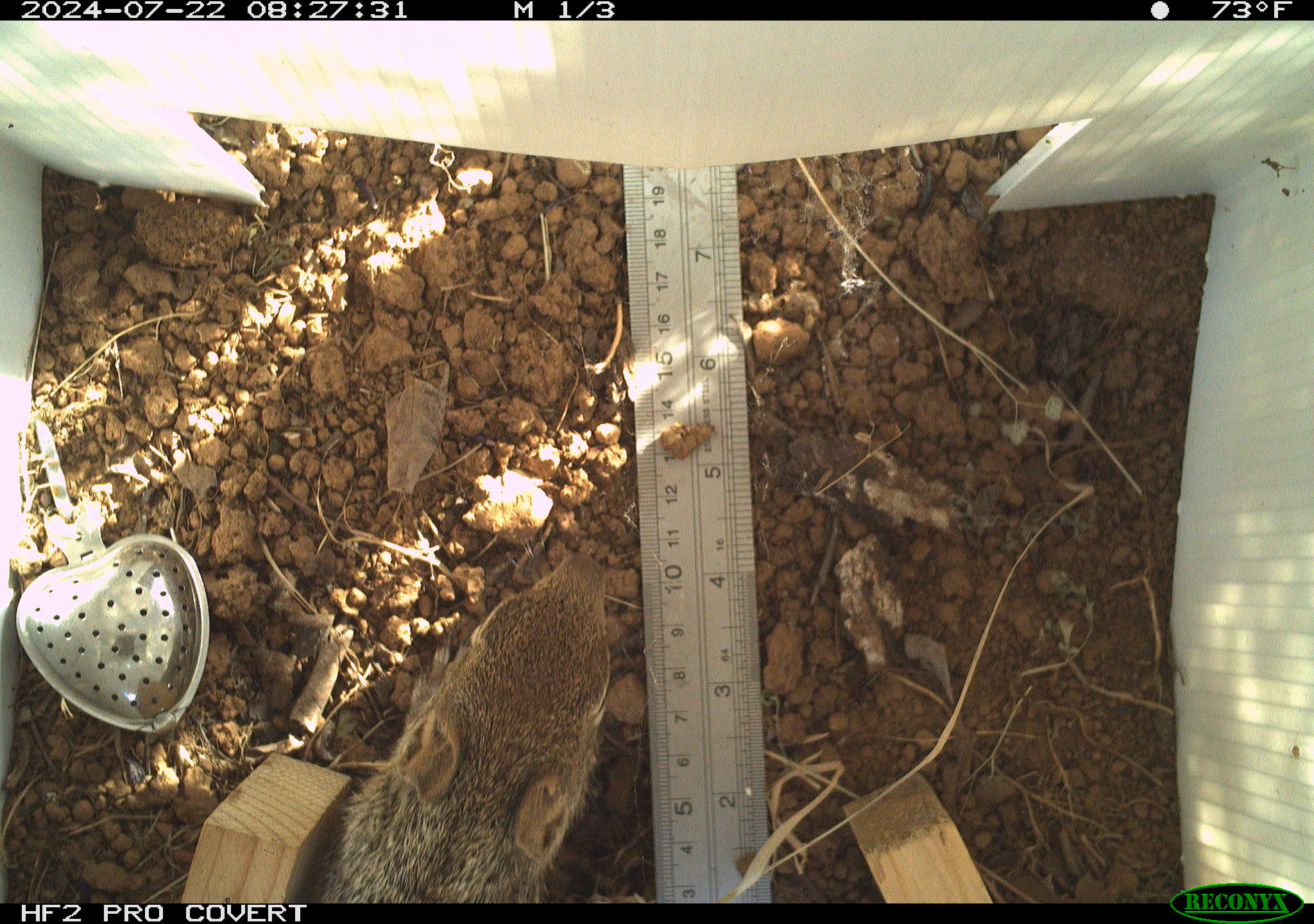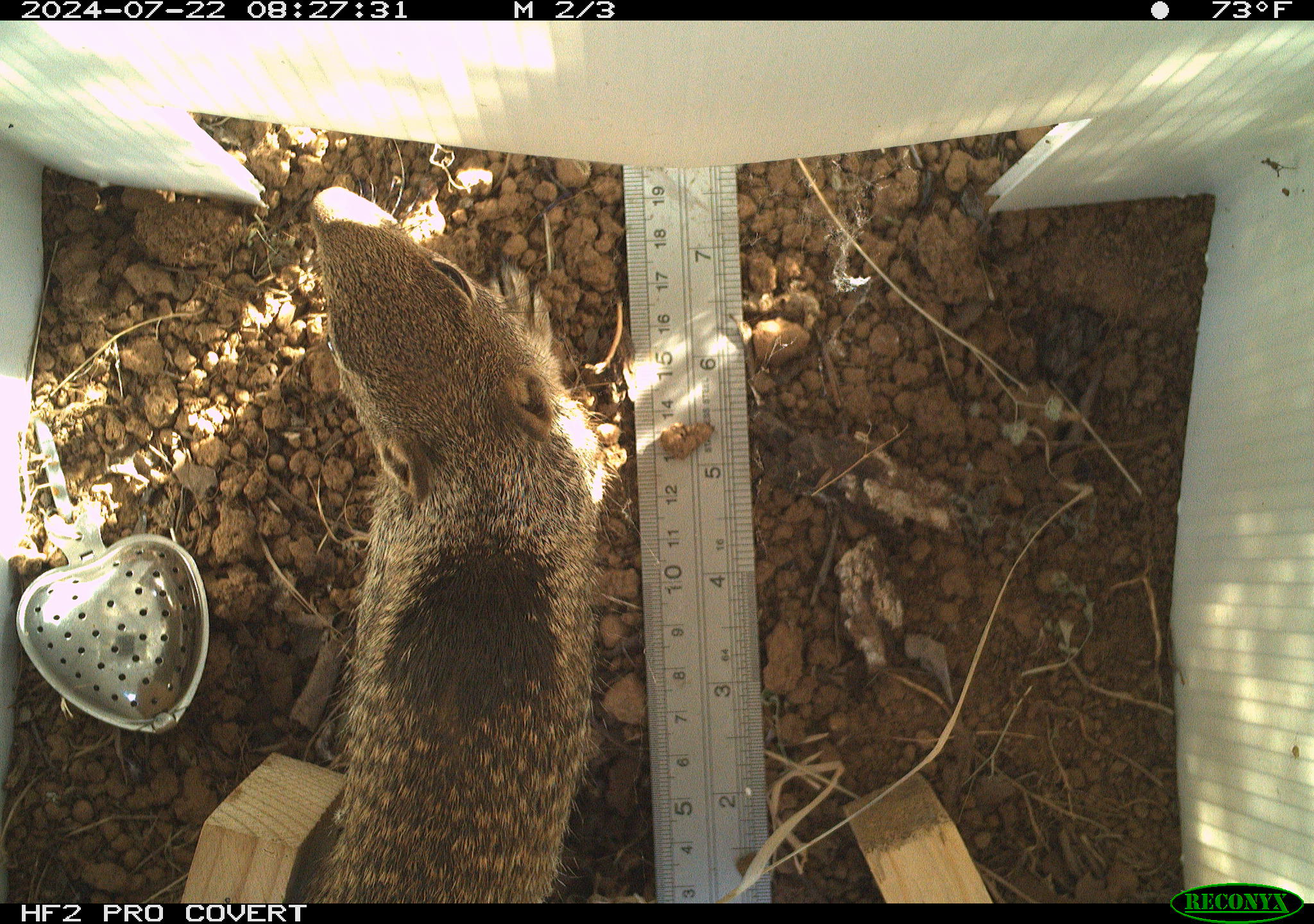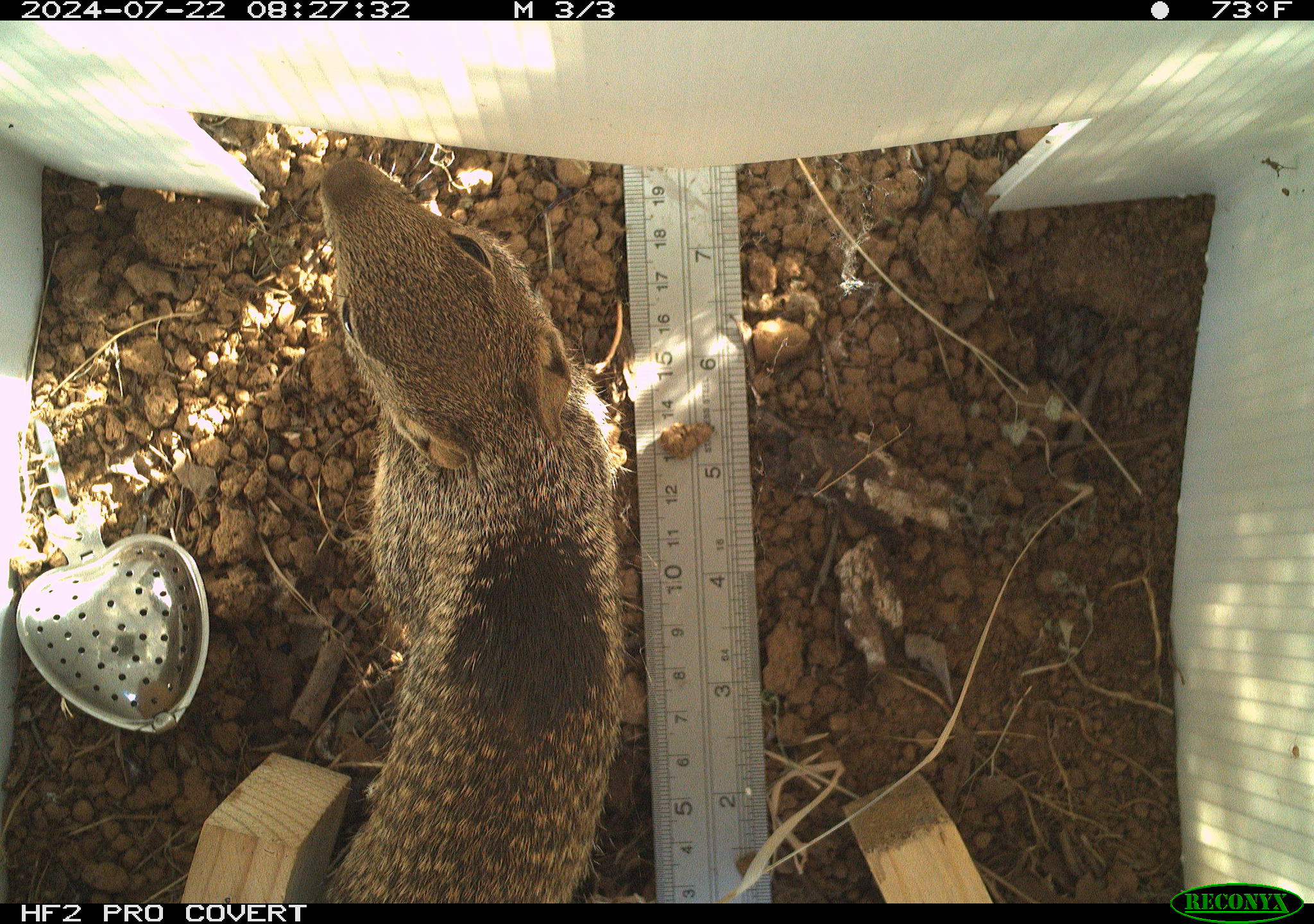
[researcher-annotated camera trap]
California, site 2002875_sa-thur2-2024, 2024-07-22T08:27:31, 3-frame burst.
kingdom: Animalia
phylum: Chordata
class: Mammalia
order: Rodentia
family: Sciuridae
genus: Otospermophilus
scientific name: Otospermophilus beecheyi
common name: california ground squirrel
California ground squirrel (Otospermophilus beecheyi).